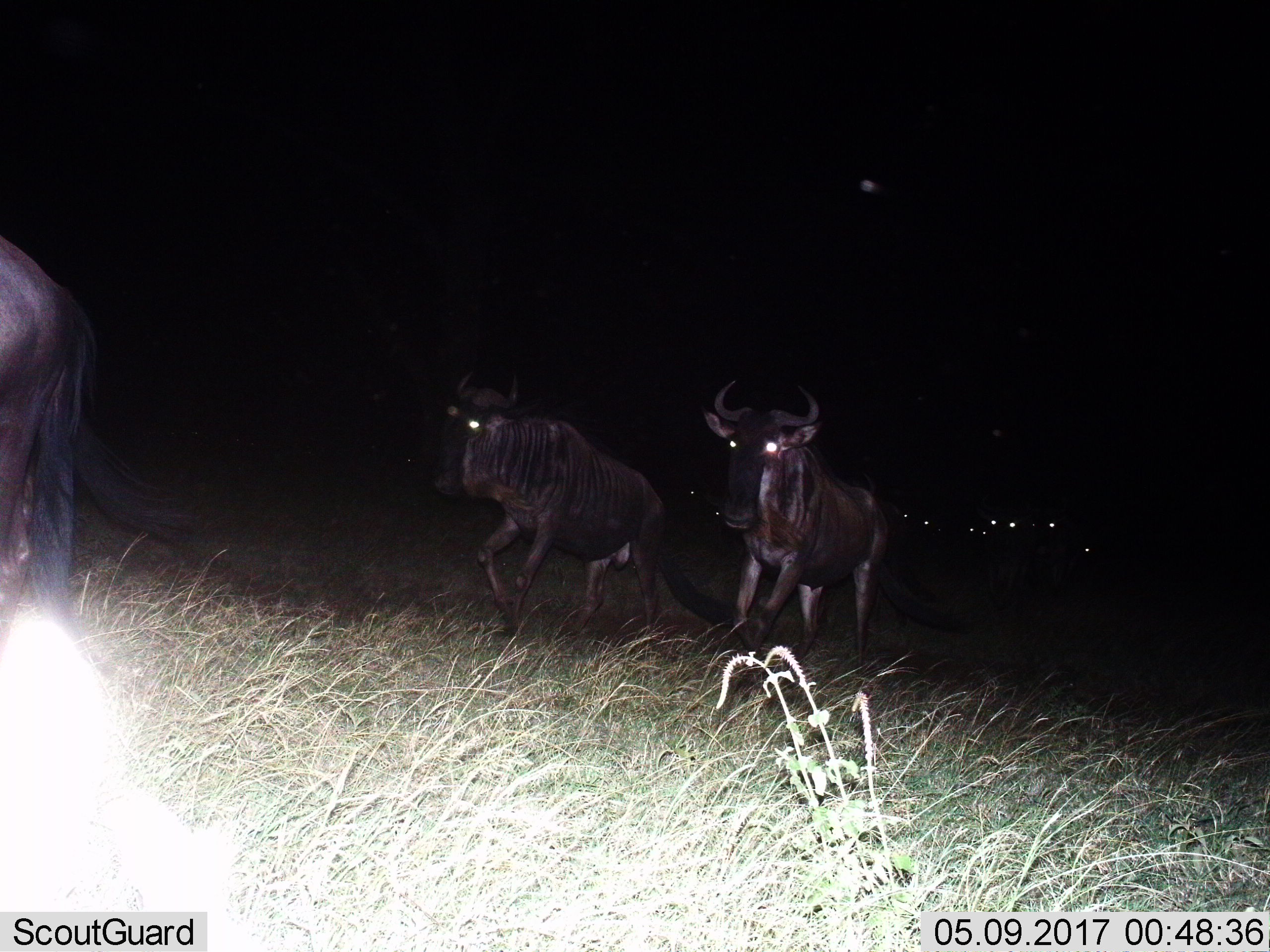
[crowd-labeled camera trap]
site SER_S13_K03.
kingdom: Animalia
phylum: Chordata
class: Mammalia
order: Artiodactyla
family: Bovidae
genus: Connochaetes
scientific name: Connochaetes taurinus taurinus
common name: blue wildebeest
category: wildebeestblue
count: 3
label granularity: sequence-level